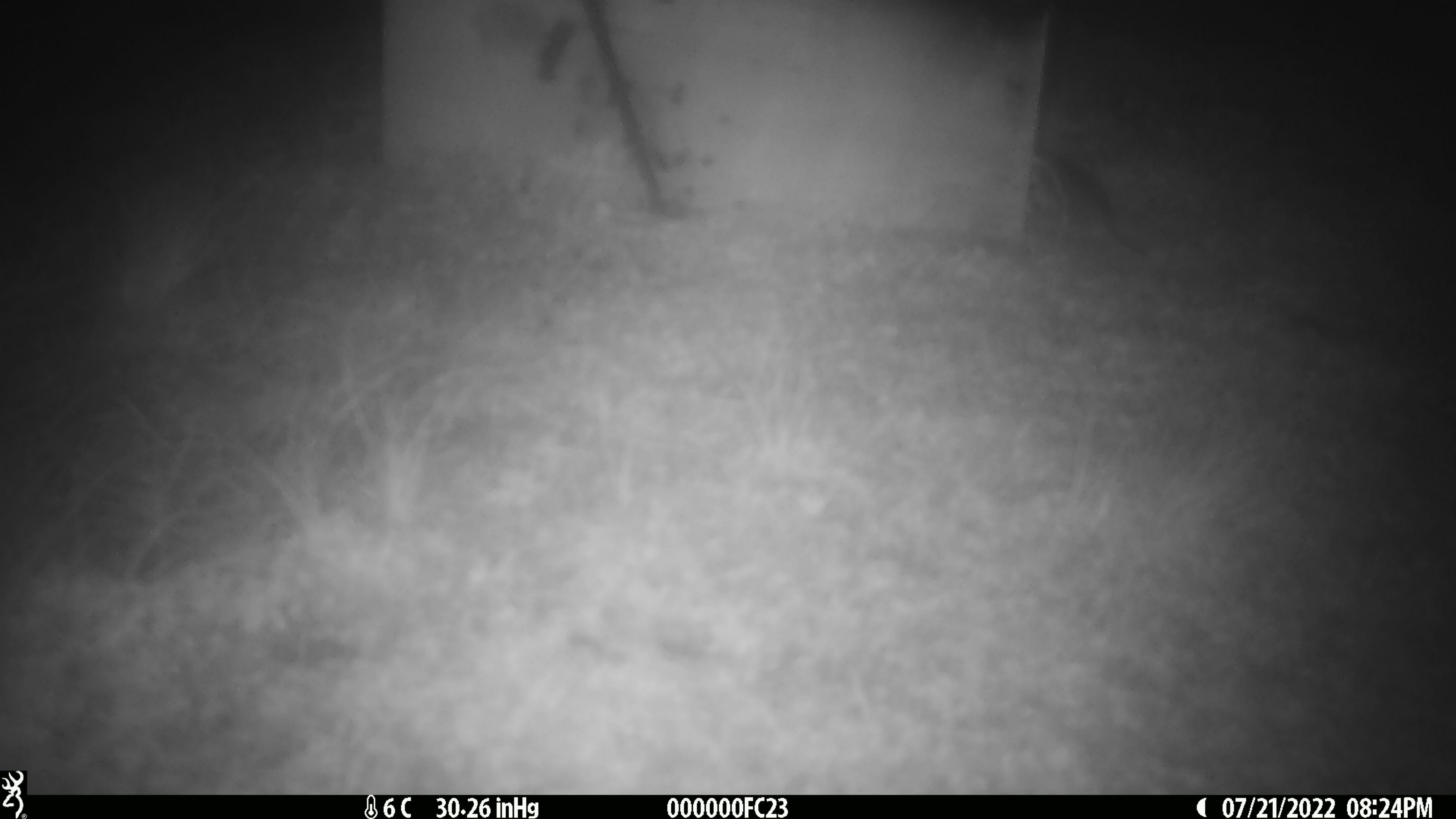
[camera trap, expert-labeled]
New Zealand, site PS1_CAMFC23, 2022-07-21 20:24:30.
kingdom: Animalia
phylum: Chordata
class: Mammalia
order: Rodentia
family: Muridae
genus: Mus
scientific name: Mus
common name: mouse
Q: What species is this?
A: Mouse (Mus).